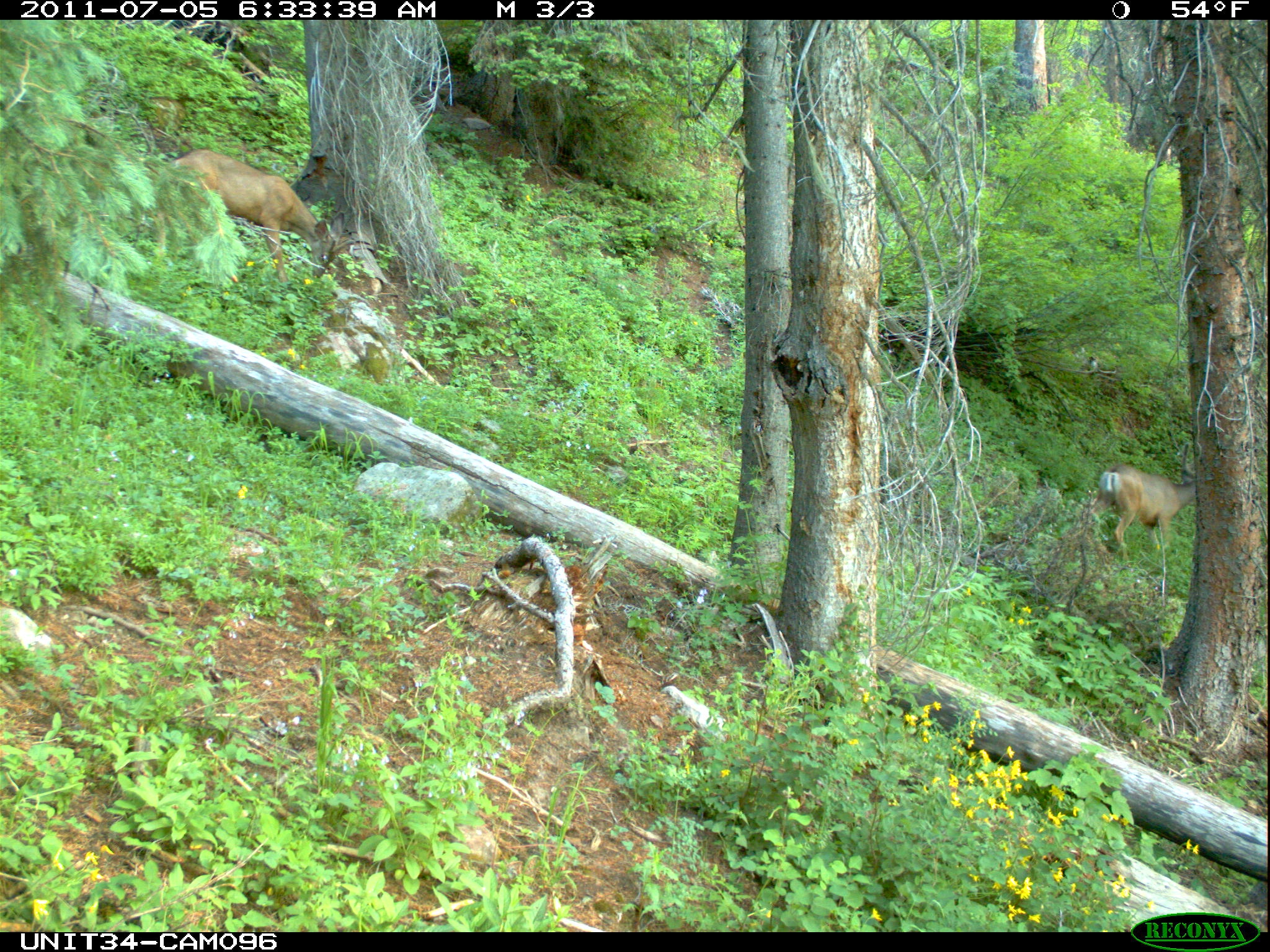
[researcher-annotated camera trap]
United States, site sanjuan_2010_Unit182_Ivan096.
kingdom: Animalia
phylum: Chordata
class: Mammalia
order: Artiodactyla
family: Cervidae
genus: Odocoileus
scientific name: Odocoileus hemionus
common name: mule deer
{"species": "Odocoileus hemionus (mule deer)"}